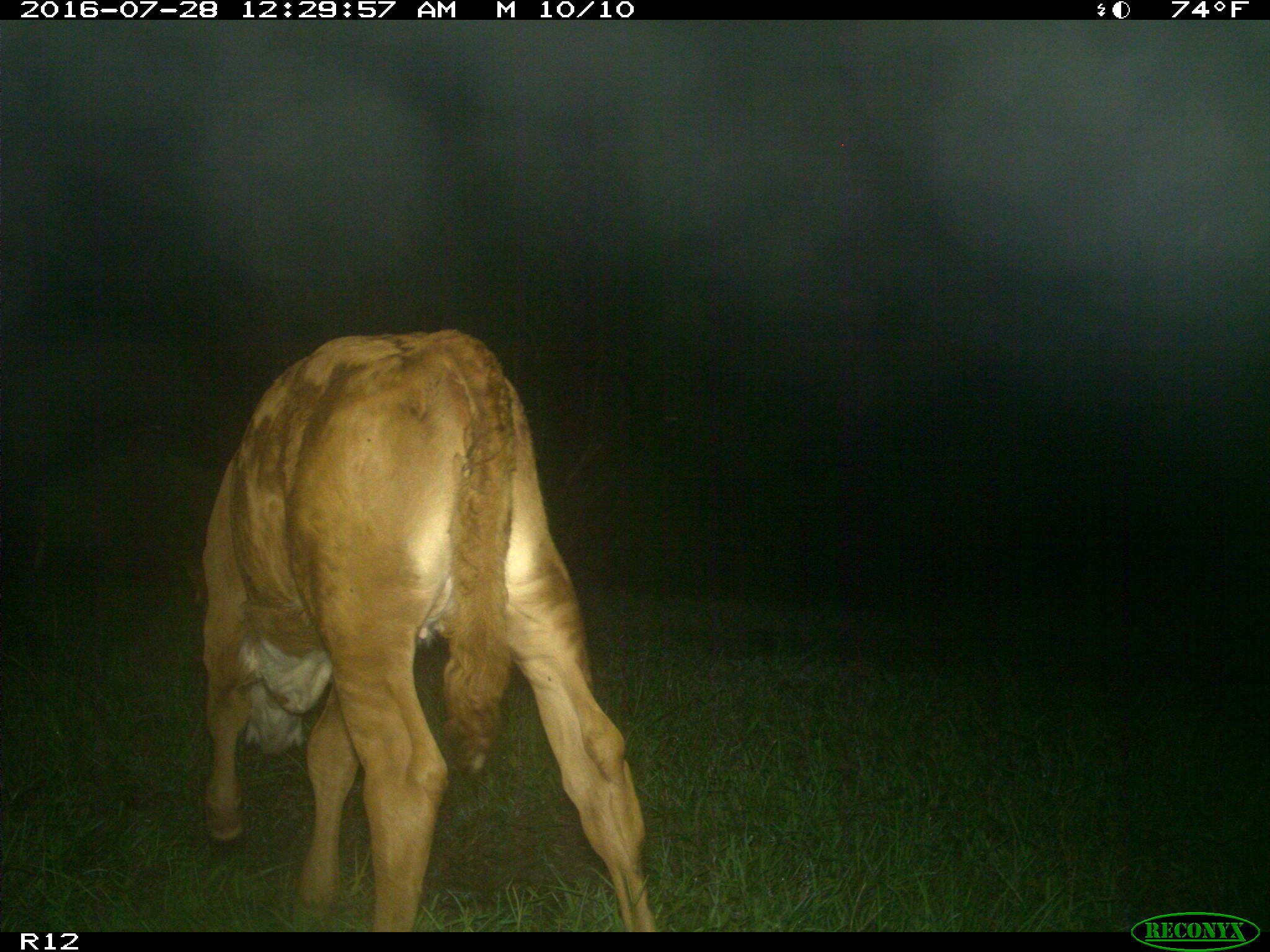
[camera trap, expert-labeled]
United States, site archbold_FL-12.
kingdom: Animalia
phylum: Chordata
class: Mammalia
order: Artiodactyla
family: Bovidae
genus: Bos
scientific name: Bos taurus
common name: domestic cow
Bos taurus (domestic cow).